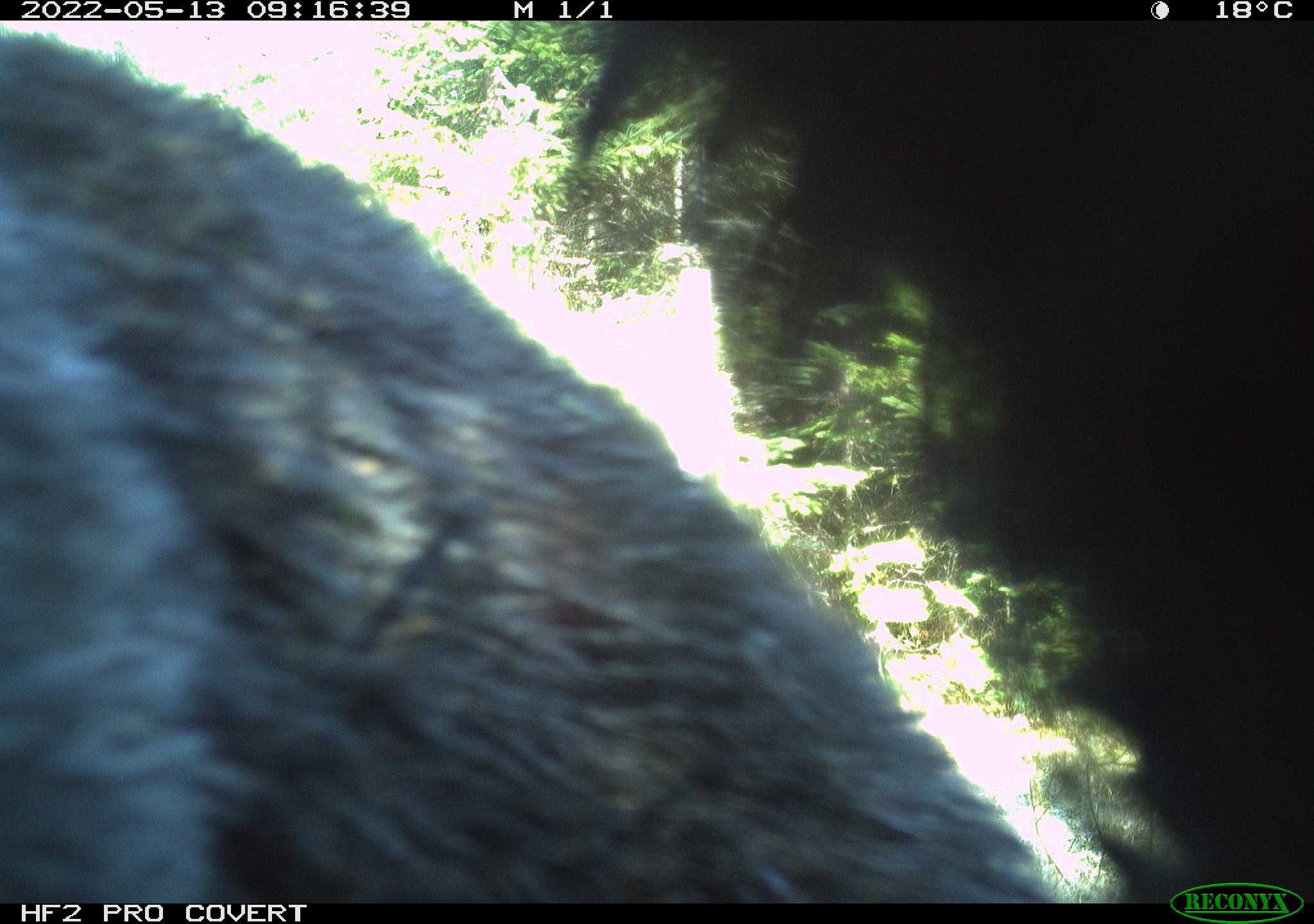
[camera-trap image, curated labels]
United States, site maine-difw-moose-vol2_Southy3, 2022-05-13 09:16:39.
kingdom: Animalia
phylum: Chordata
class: Mammalia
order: Carnivora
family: Ursidae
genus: Ursus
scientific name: Ursus americanus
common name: black bear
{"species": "black bear (Ursus americanus)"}